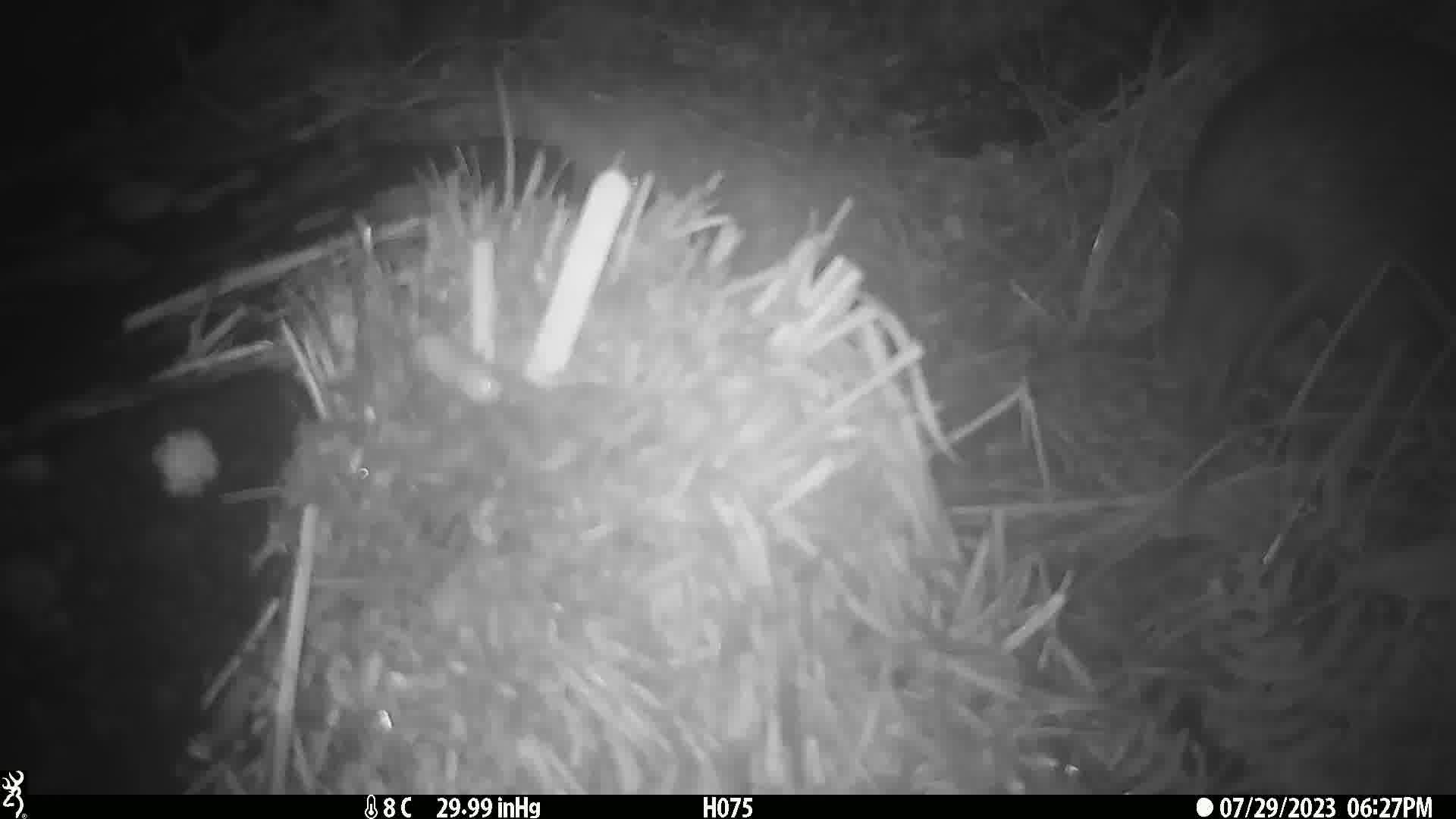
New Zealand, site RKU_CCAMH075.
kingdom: Animalia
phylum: Chordata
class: Aves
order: Apterygiformes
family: Apterygidae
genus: Apteryx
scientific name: Apteryx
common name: kiwi